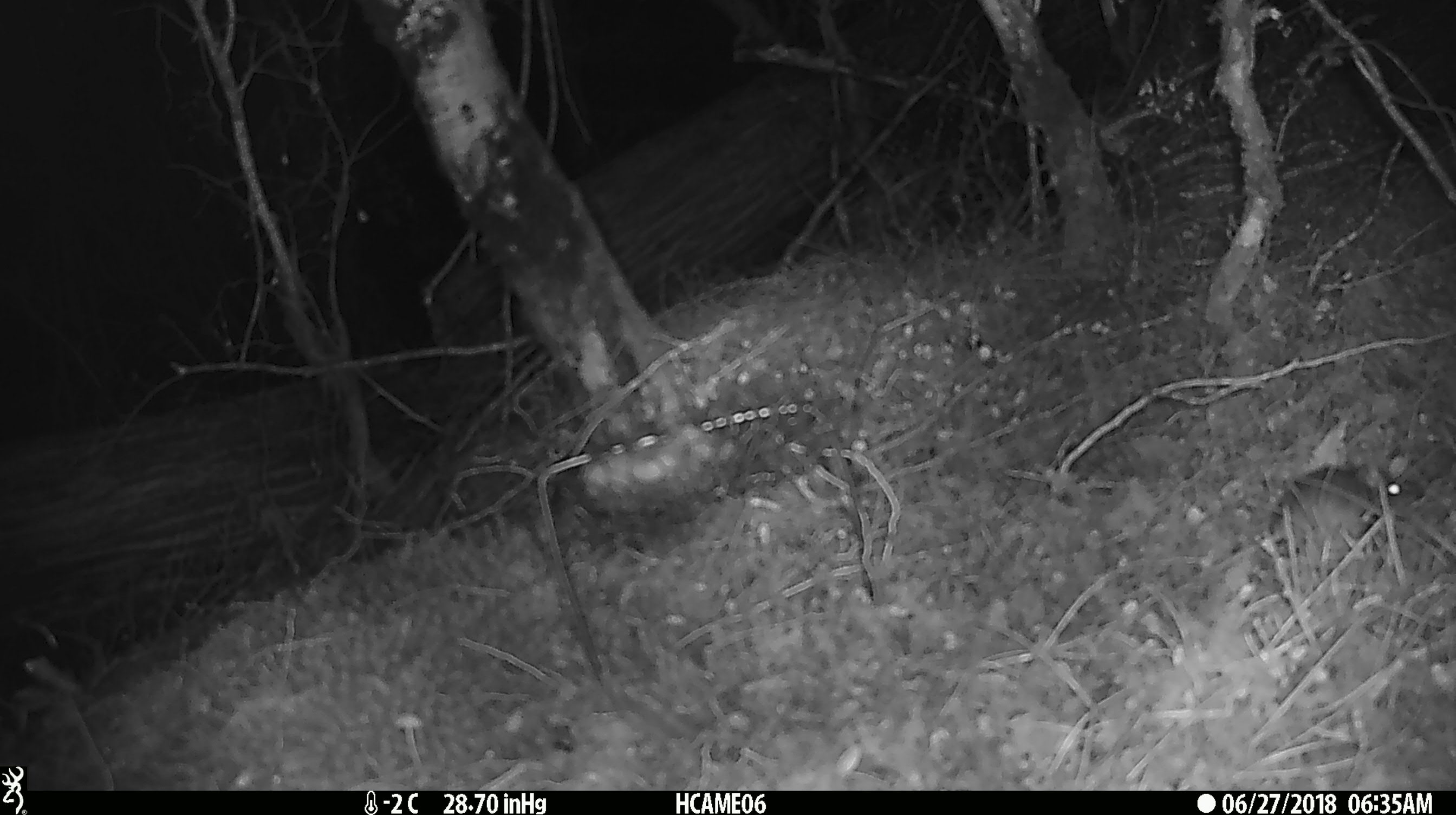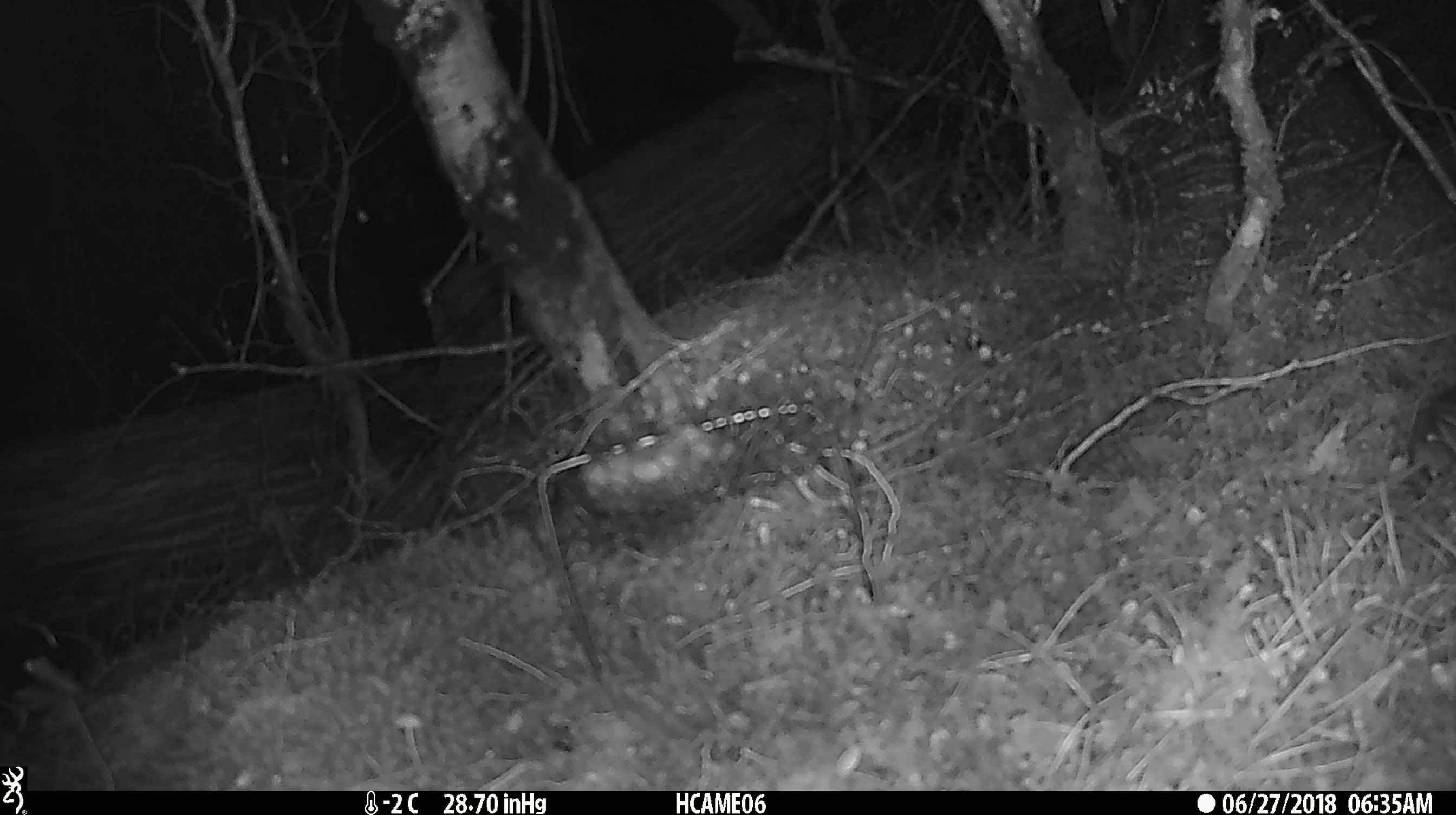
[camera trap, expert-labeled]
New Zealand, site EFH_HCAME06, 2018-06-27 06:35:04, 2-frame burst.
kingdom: Animalia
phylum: Chordata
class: Mammalia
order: Rodentia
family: Muridae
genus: Mus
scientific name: Mus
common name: mouse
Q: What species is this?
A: Mouse (Mus).